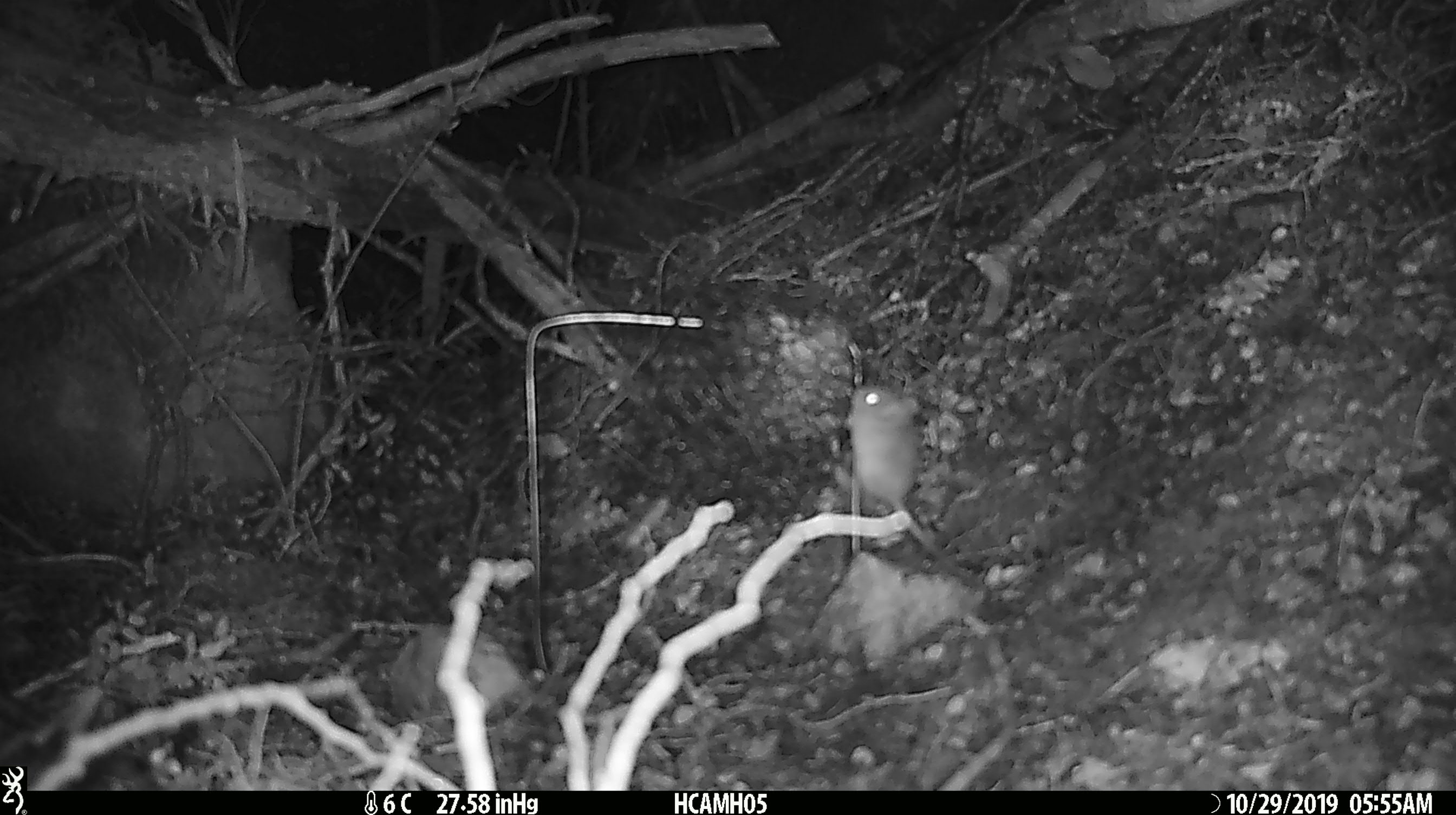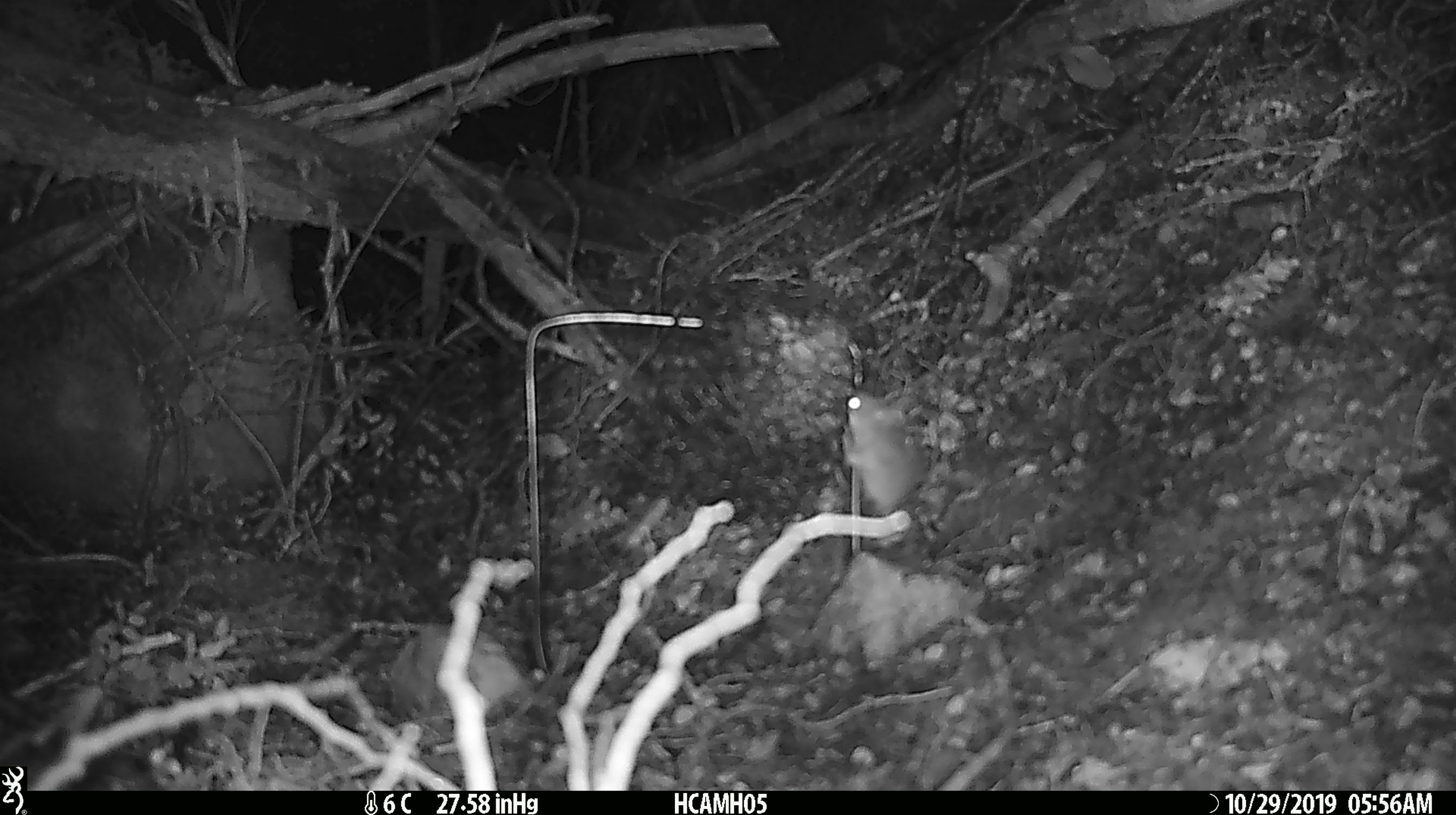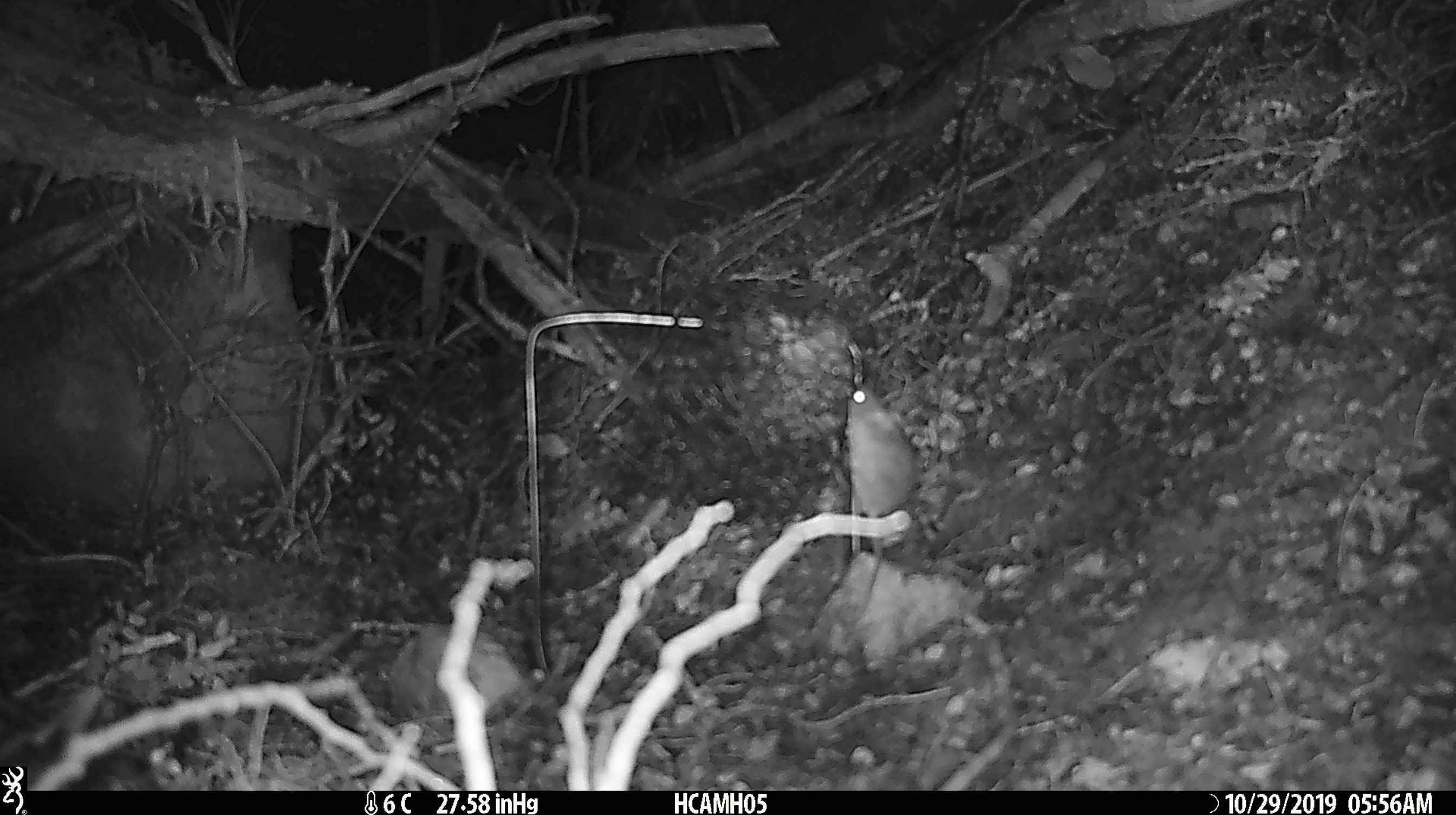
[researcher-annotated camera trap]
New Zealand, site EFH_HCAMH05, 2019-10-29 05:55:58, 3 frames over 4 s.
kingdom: Animalia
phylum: Chordata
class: Mammalia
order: Rodentia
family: Muridae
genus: Mus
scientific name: Mus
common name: mouse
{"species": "mouse (Mus)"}